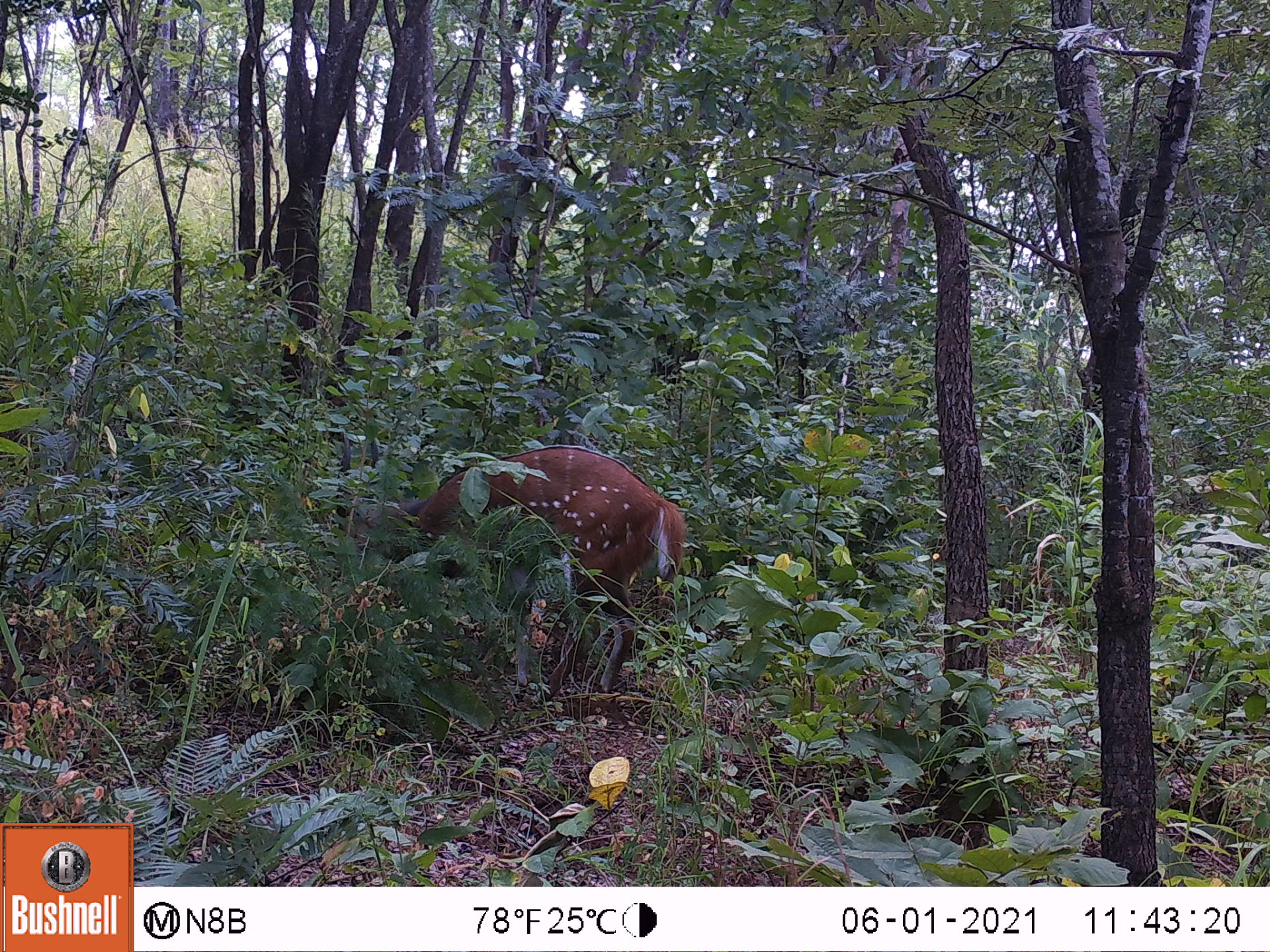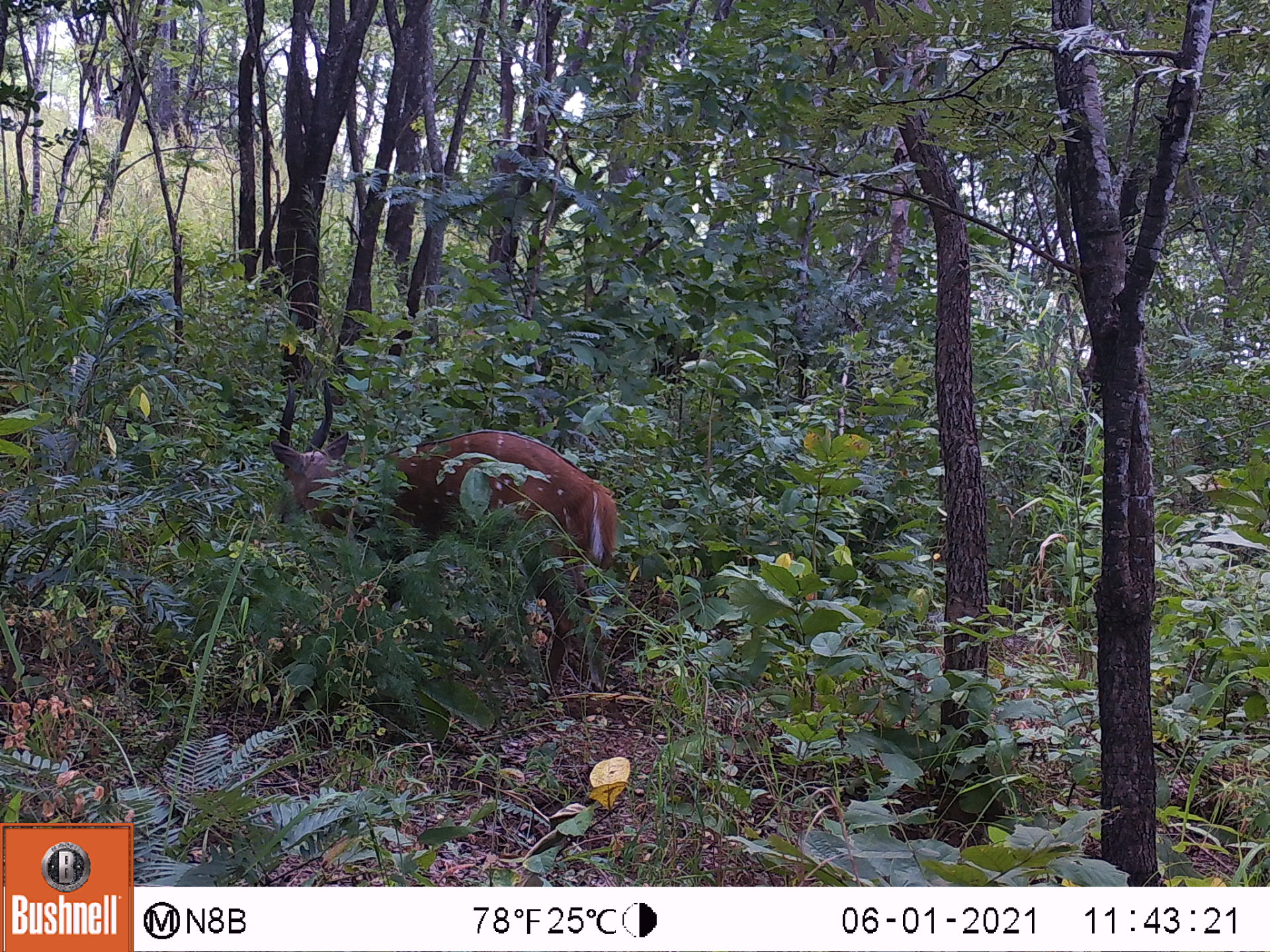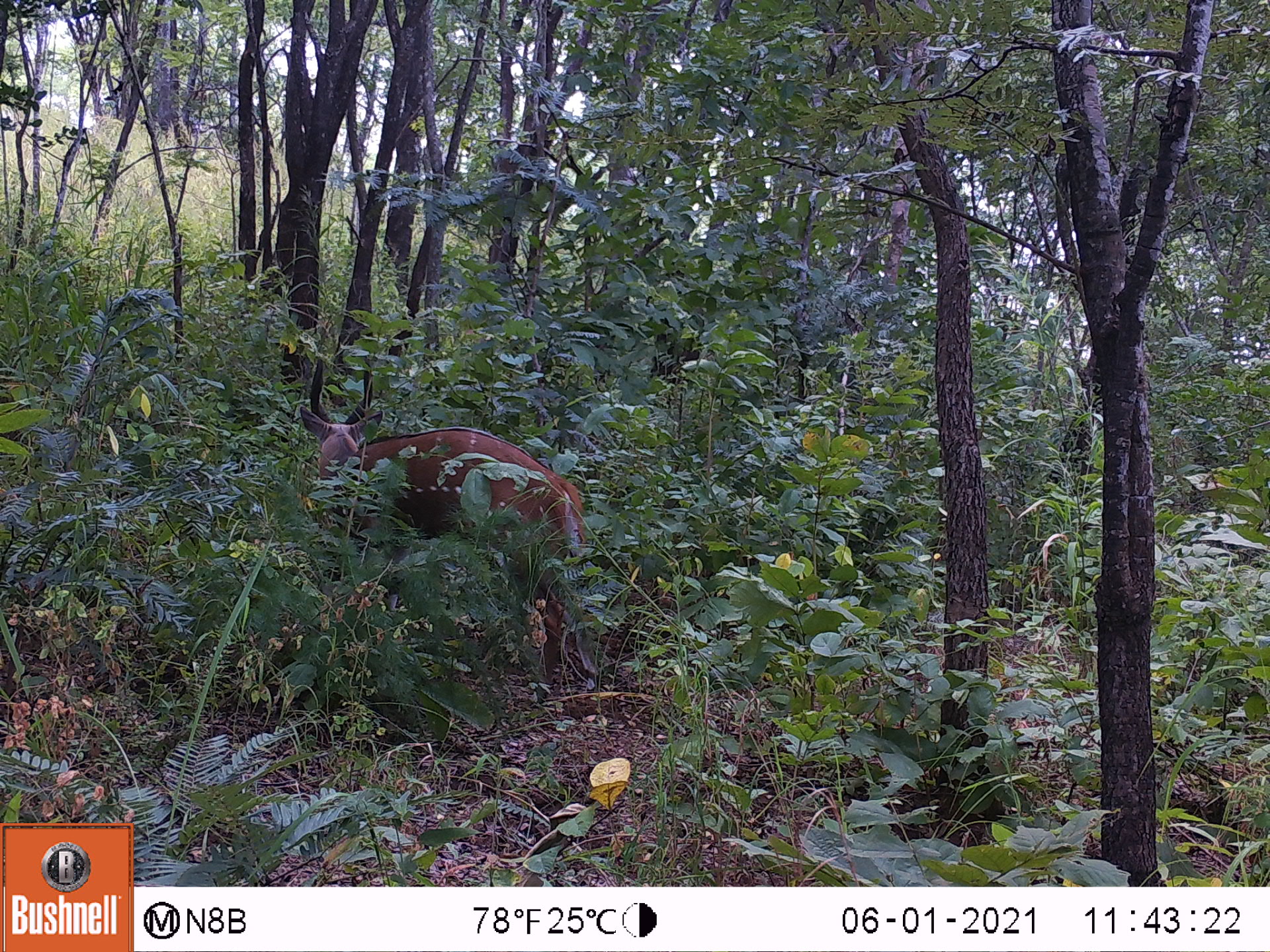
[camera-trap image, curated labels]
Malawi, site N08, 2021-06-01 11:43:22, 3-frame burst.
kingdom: Animalia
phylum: Chordata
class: Mammalia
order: Artiodactyla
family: Bovidae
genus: Tragelaphus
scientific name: Tragelaphus sylvaticus sylvaticus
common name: cape bushbuck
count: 1